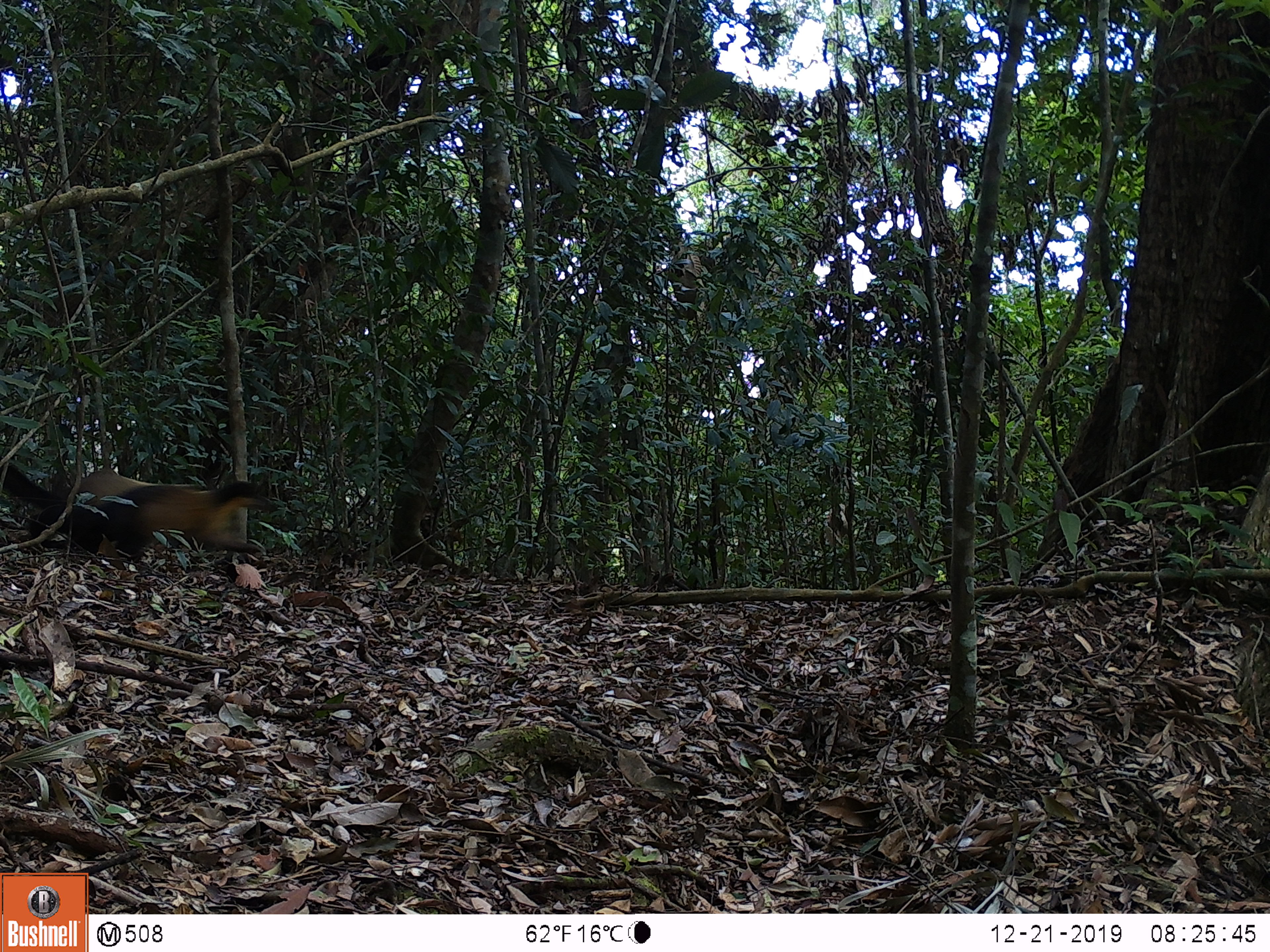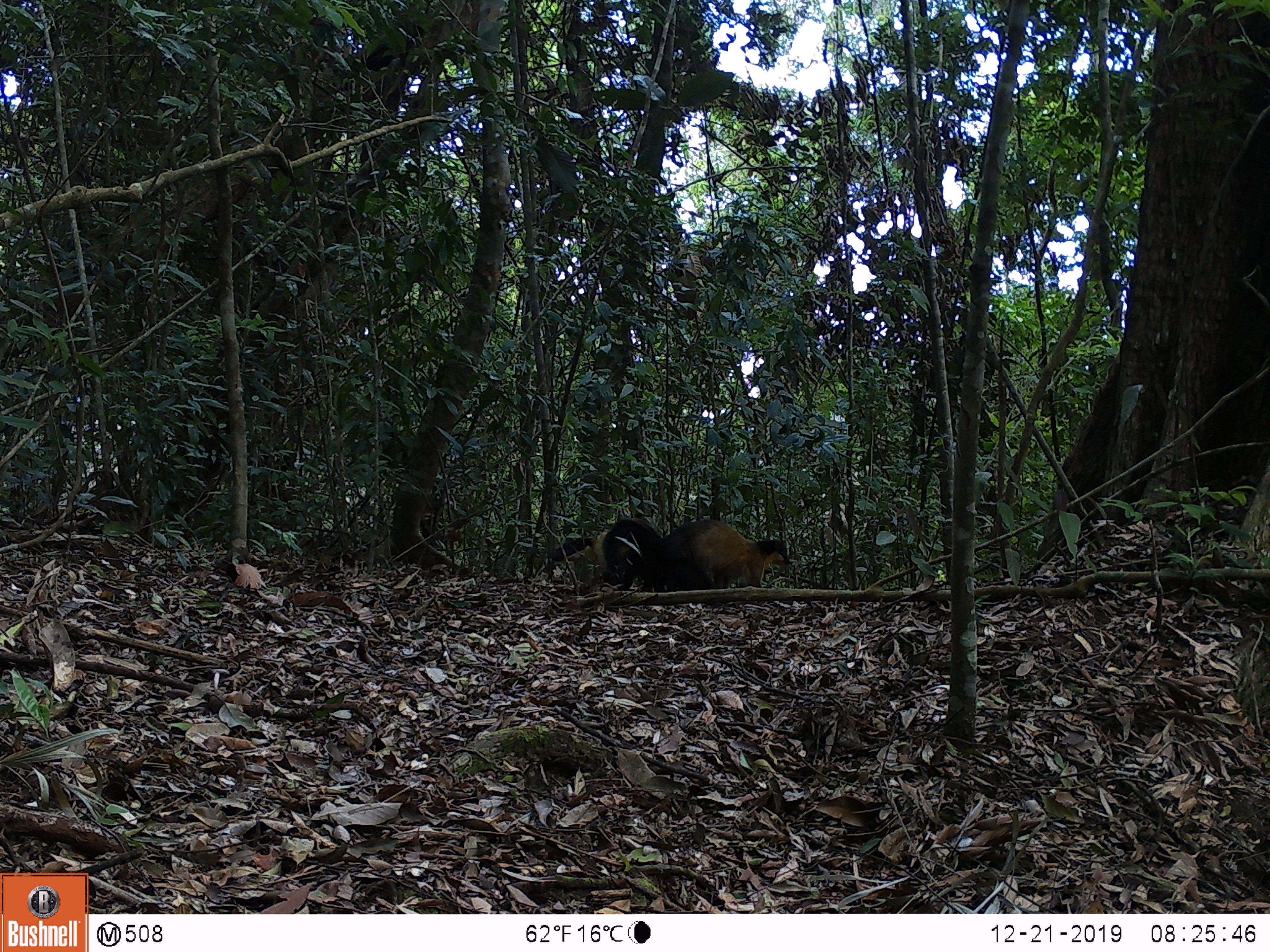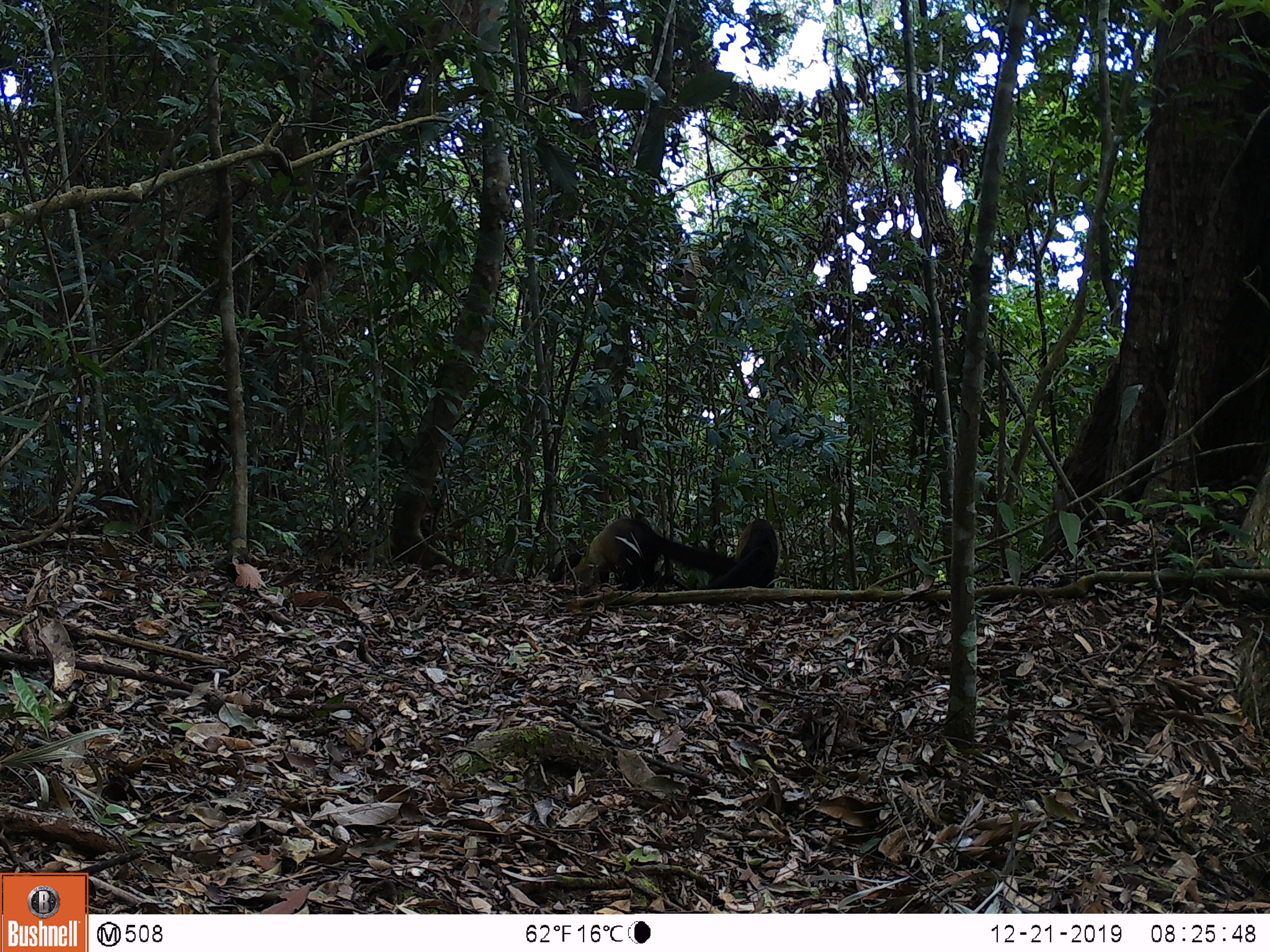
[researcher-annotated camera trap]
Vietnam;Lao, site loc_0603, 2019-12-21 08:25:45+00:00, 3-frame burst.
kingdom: Animalia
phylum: Chordata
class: Mammalia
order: Carnivora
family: Mustelidae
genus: Martes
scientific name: Martes flavigula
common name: yellow-throated marten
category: yellow throated marten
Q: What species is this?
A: Yellow throated marten (yellow-throated marten) (Martes flavigula).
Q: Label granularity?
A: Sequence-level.